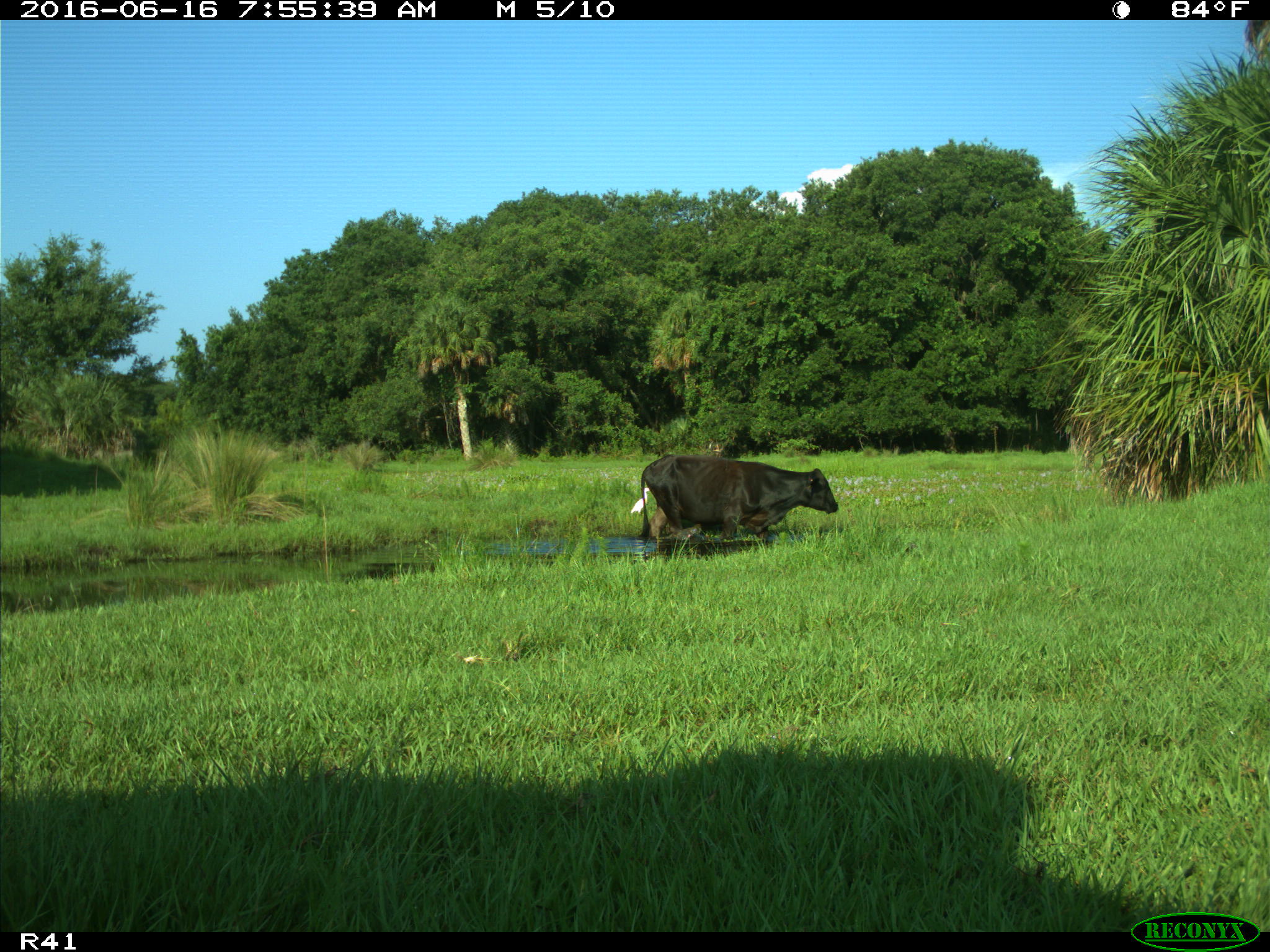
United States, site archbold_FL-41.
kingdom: Animalia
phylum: Chordata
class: Mammalia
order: Artiodactyla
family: Bovidae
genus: Bos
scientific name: Bos taurus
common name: domestic cow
Bos taurus (domestic cow).